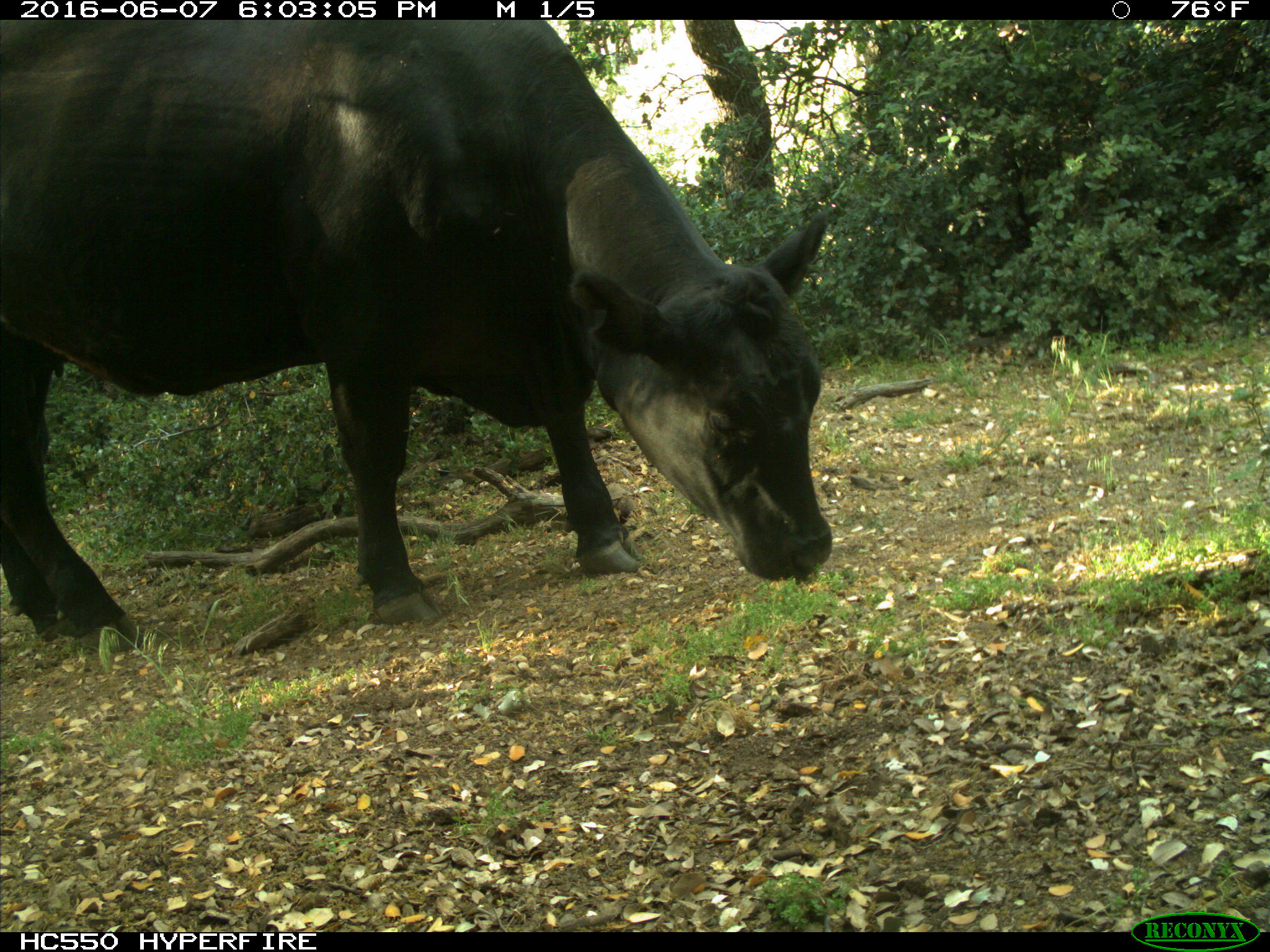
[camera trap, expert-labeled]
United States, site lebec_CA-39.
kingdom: Animalia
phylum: Chordata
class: Mammalia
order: Artiodactyla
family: Bovidae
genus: Bos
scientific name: Bos taurus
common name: domestic cow